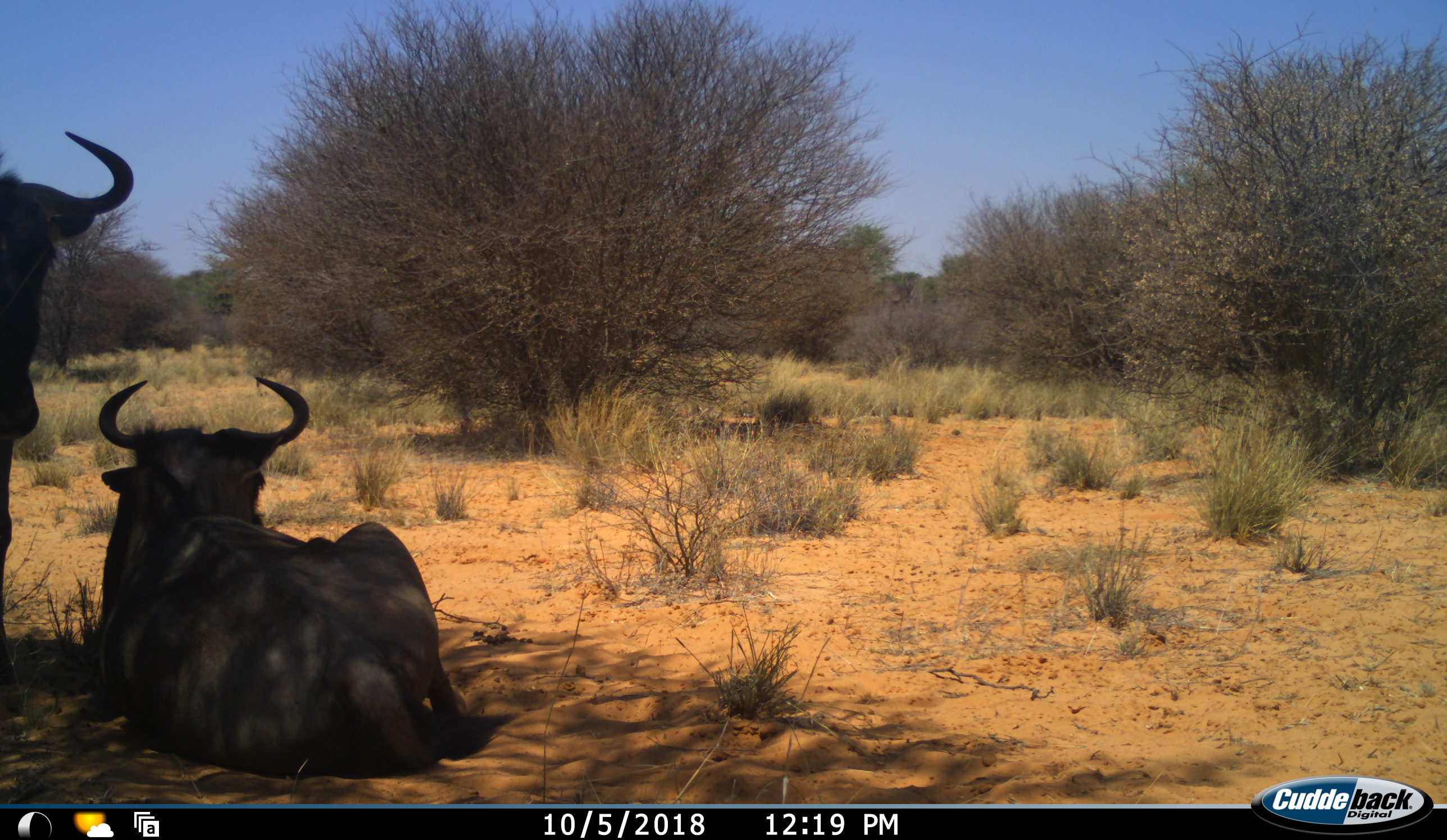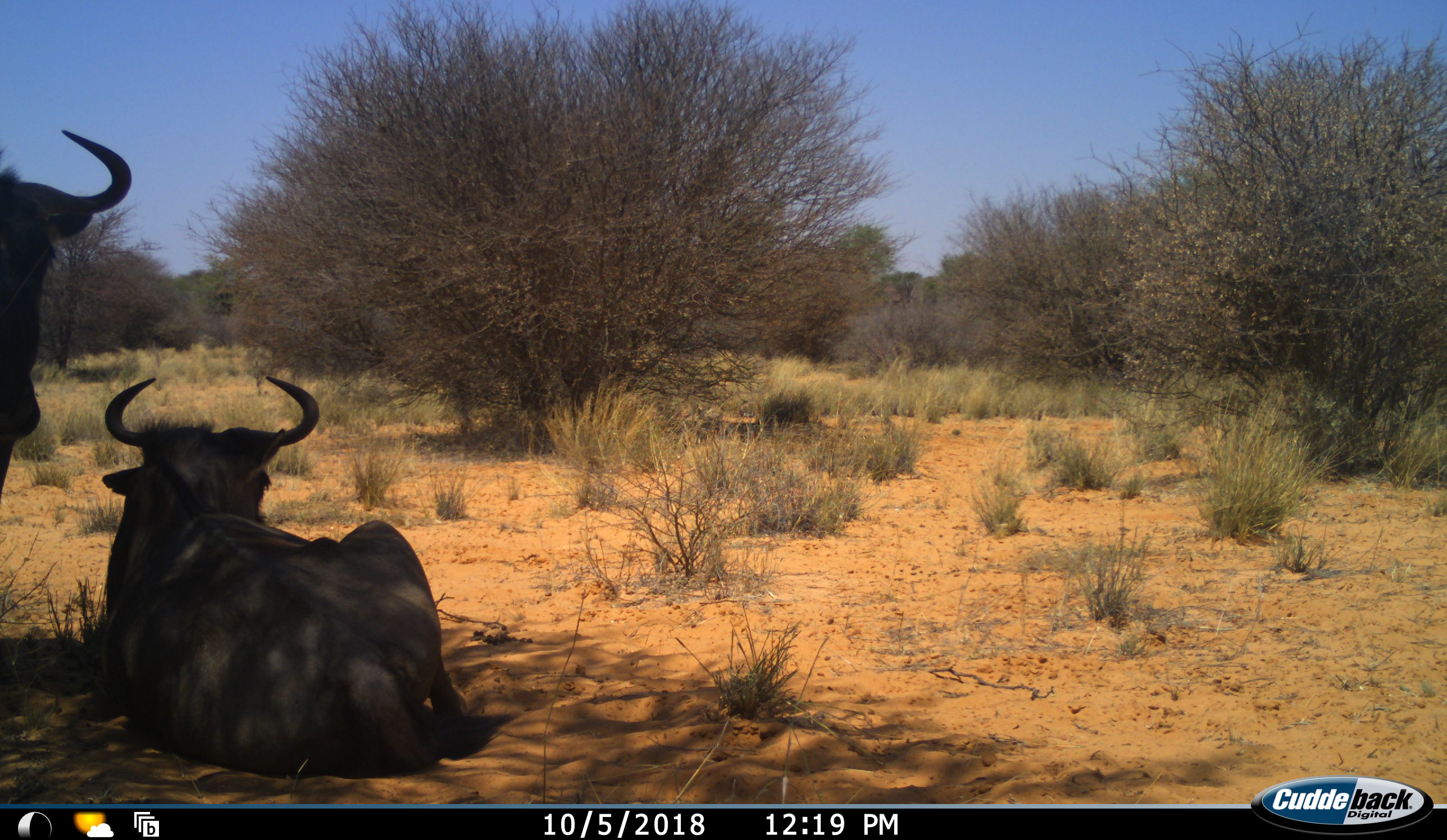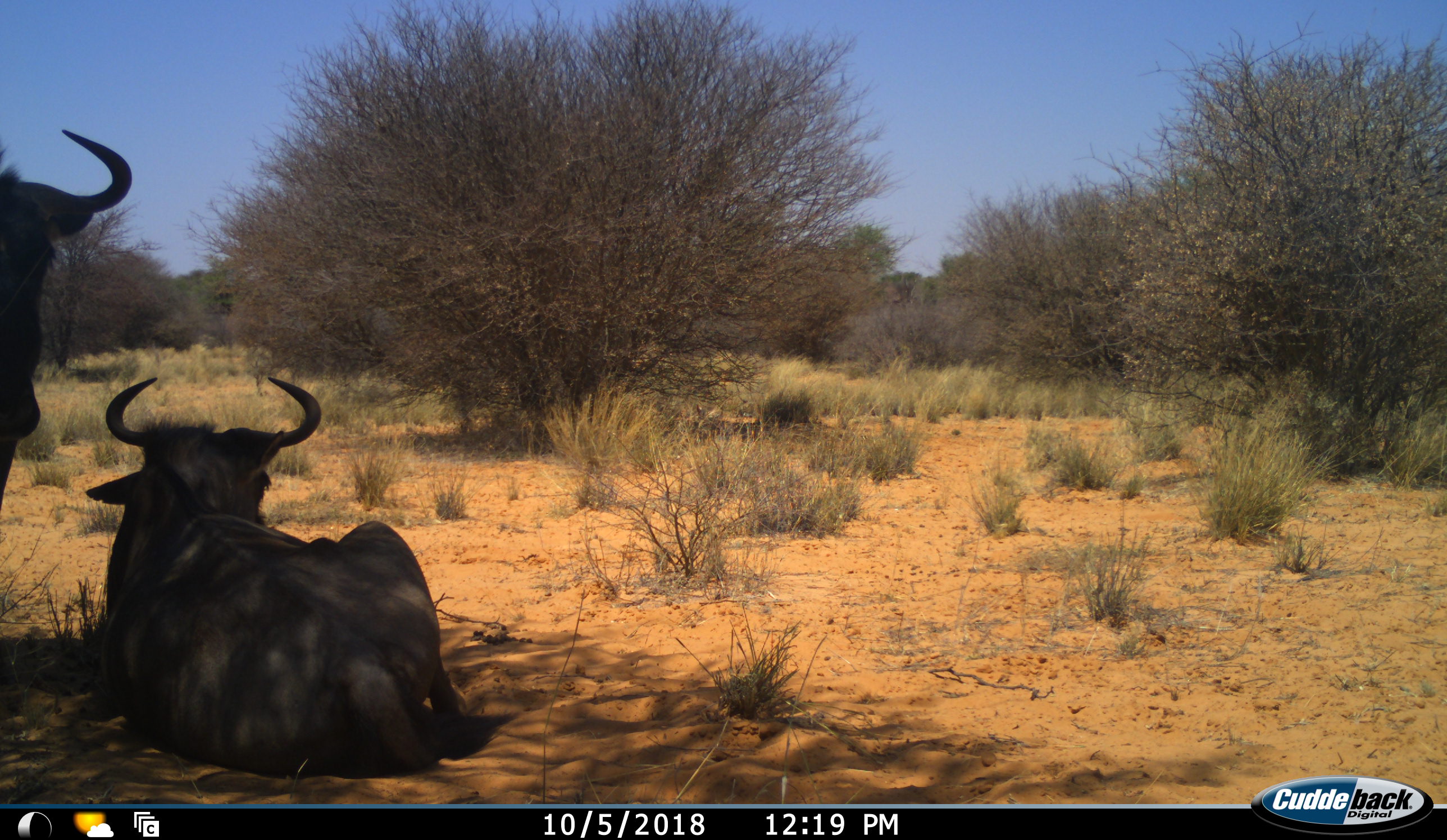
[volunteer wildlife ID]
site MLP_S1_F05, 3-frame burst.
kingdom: Animalia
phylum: Chordata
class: Mammalia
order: Artiodactyla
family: Bovidae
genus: Connochaetes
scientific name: Connochaetes taurinus taurinus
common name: blue wildebeest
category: wildebeestblue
Wildebeestblue (blue wildebeest) (Connochaetes taurinus taurinus), count 2. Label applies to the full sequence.